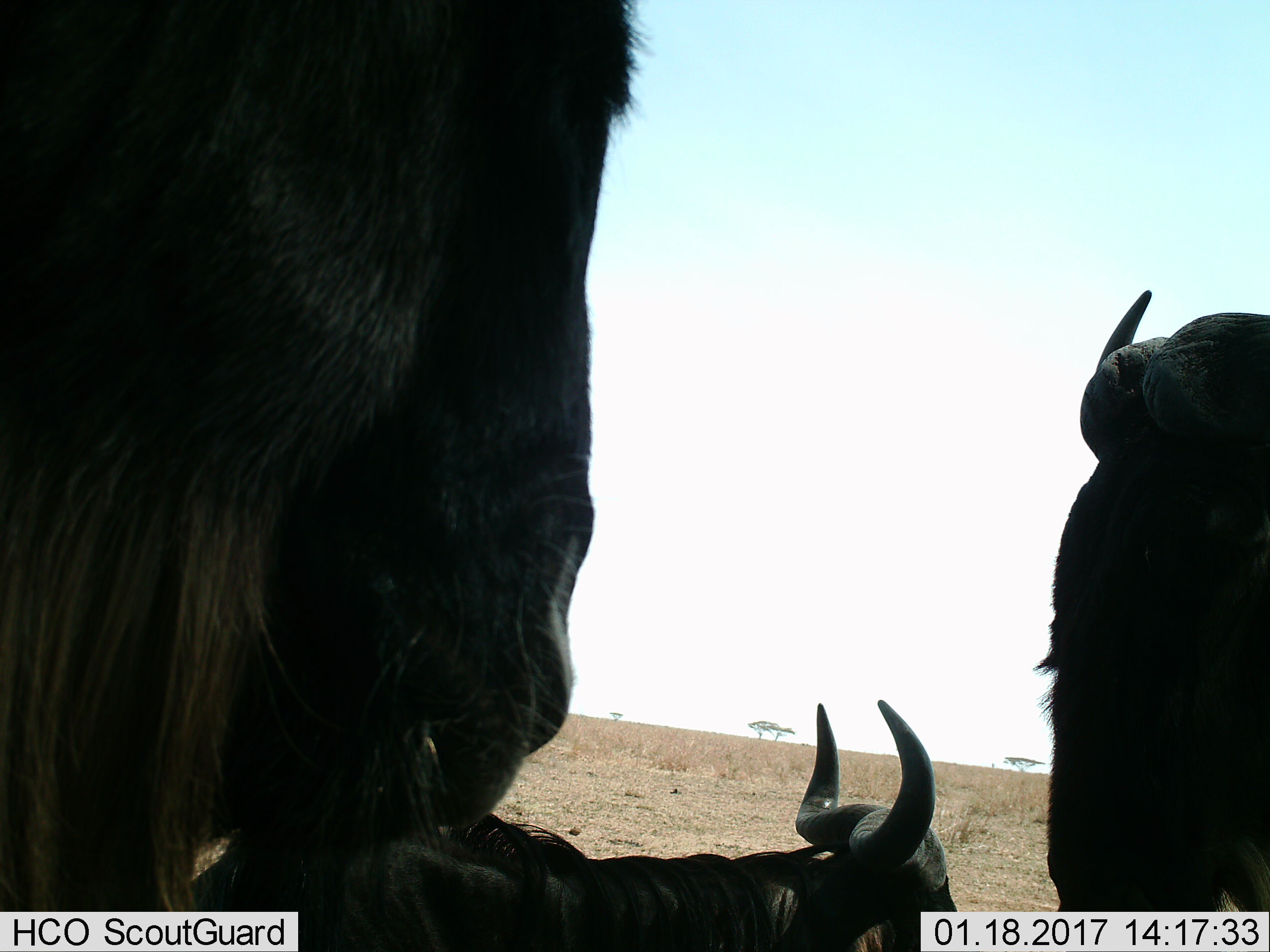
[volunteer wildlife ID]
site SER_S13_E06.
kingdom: Animalia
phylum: Chordata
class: Mammalia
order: Artiodactyla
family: Bovidae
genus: Connochaetes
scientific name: Connochaetes taurinus taurinus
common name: blue wildebeest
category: wildebeestblue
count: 3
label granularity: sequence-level